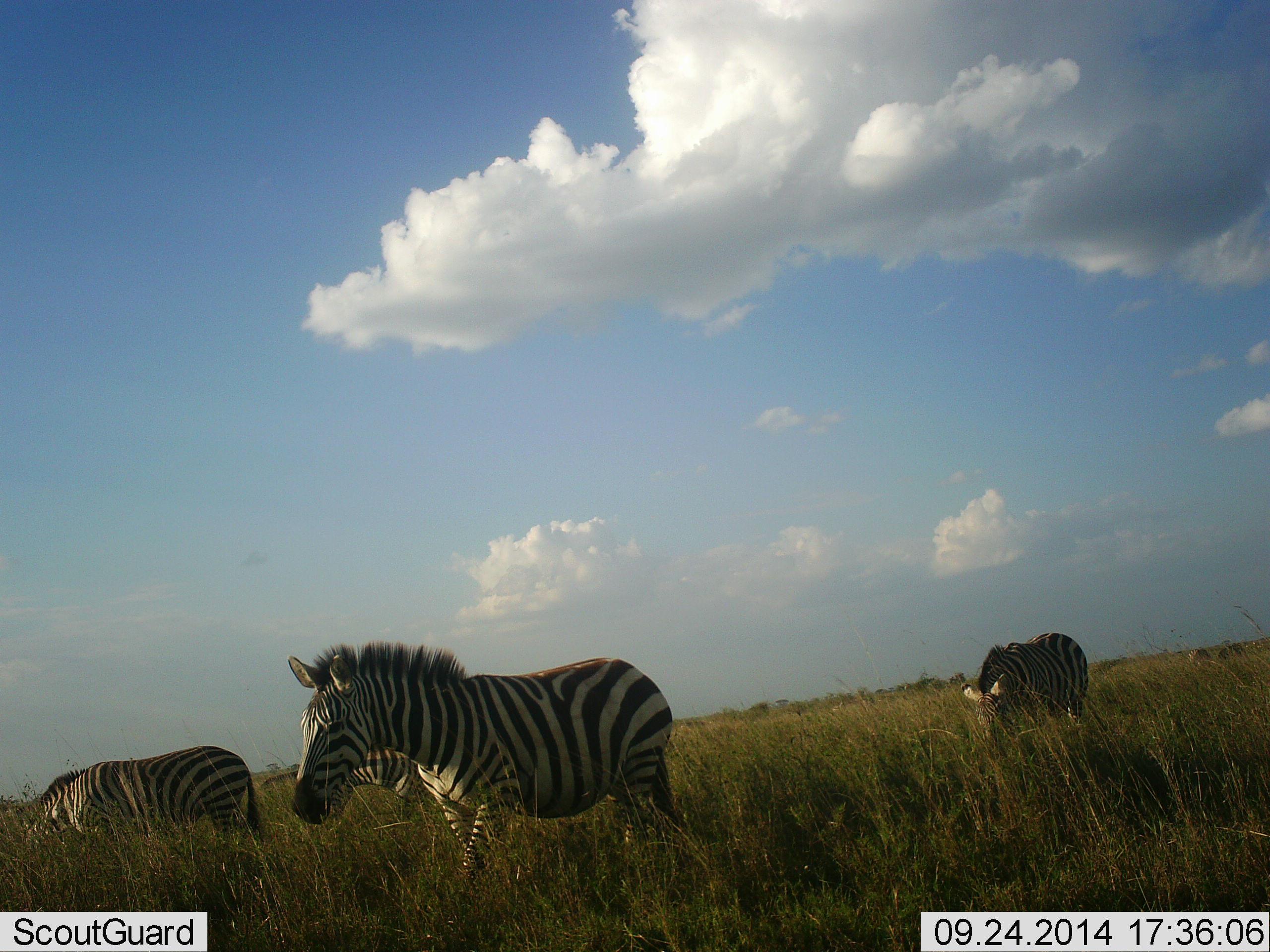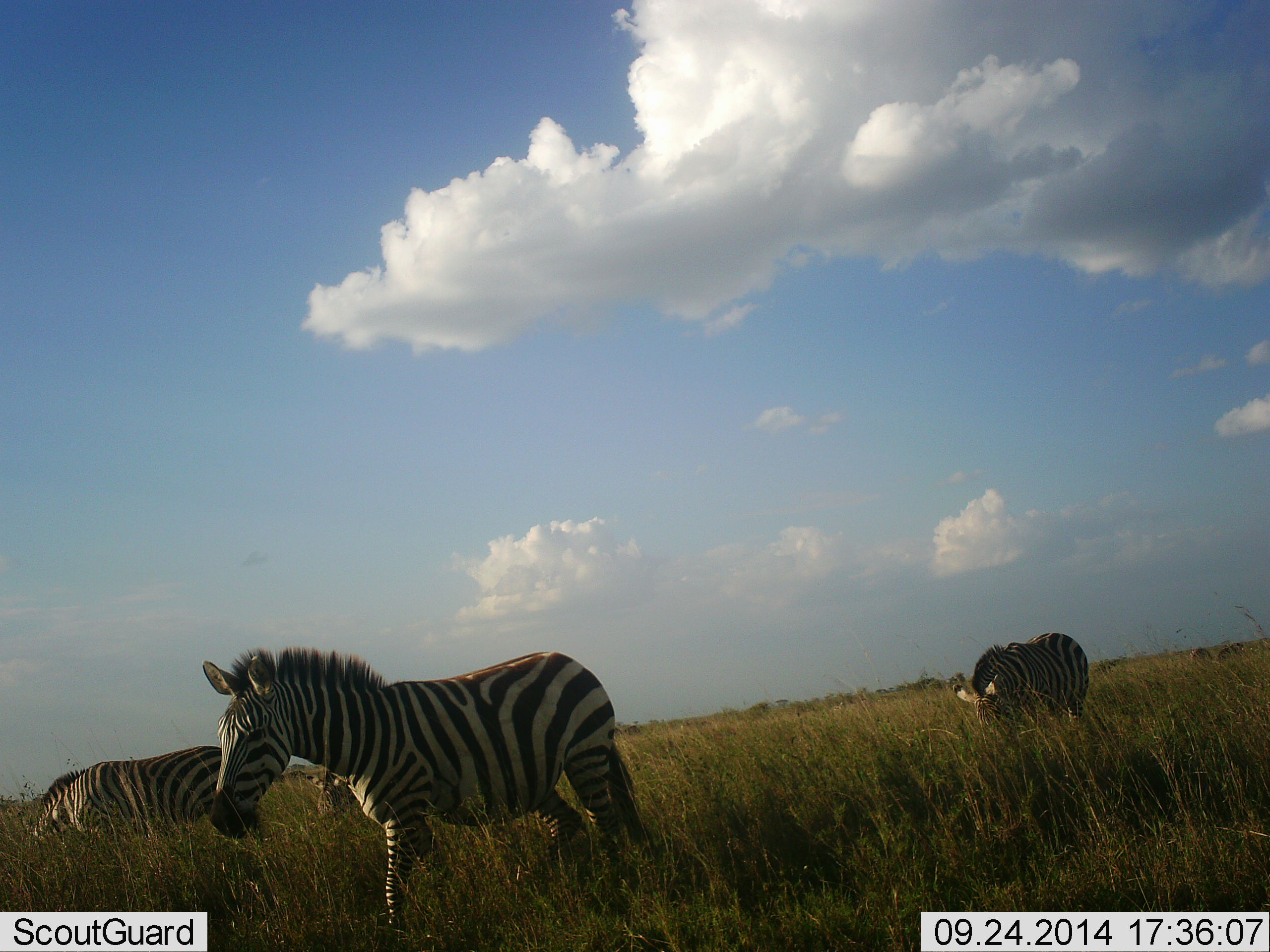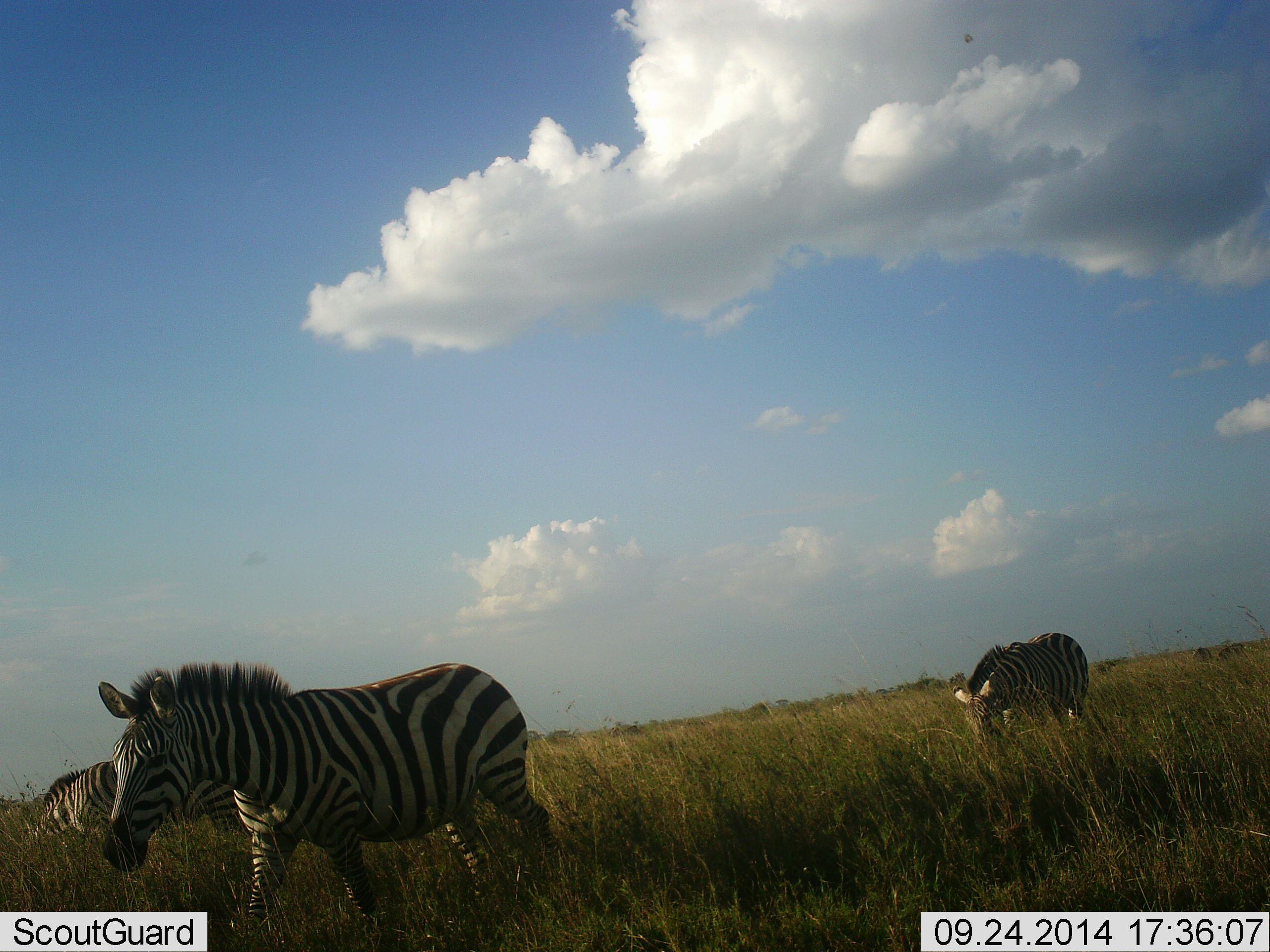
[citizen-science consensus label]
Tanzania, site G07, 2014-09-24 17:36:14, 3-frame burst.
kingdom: Animalia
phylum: Chordata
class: Mammalia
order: Perissodactyla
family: Equidae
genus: Equus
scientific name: Equus quagga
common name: plains zebra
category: zebra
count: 4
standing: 10%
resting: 10%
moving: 60%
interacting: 10%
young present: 0%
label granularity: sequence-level